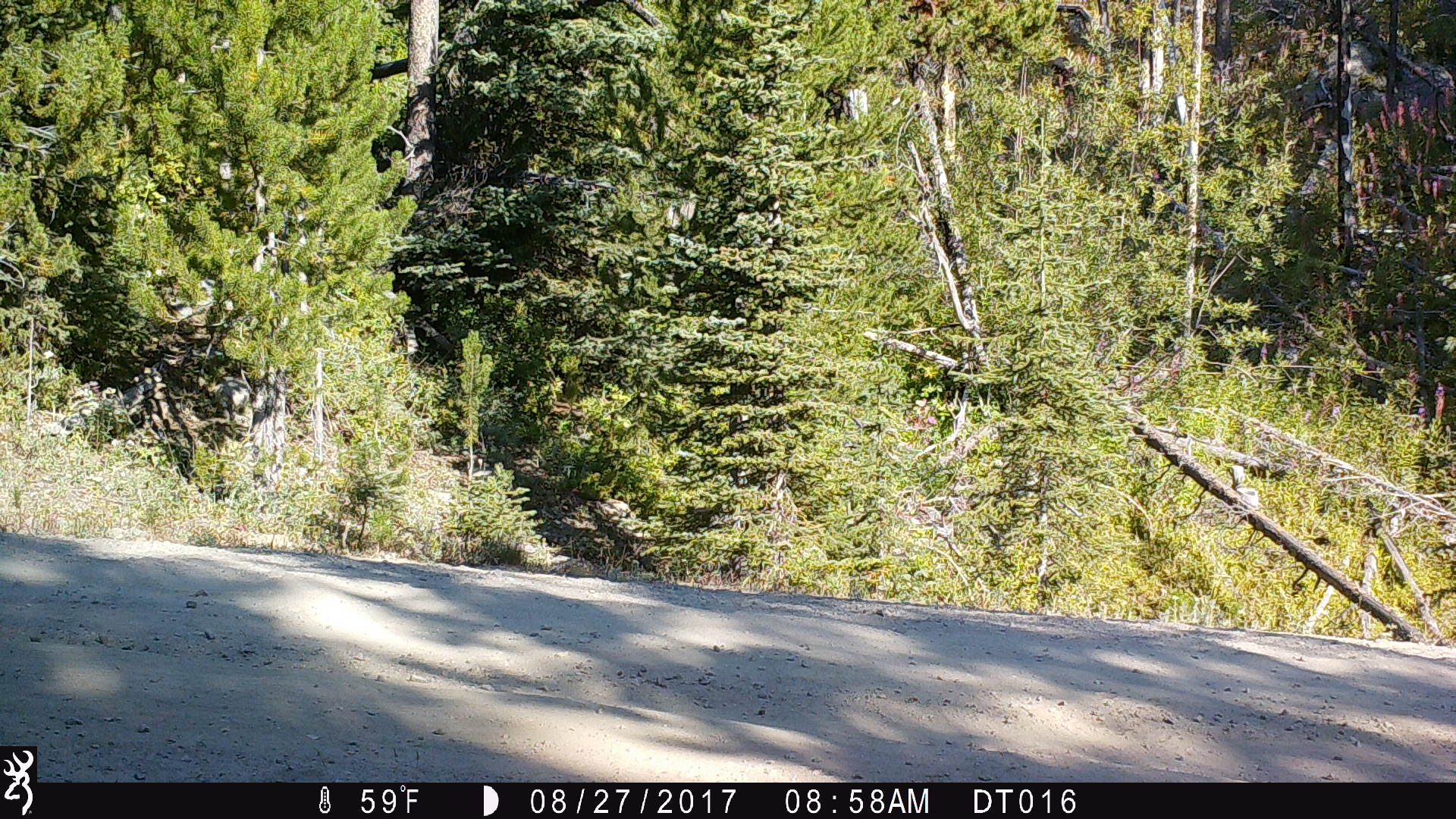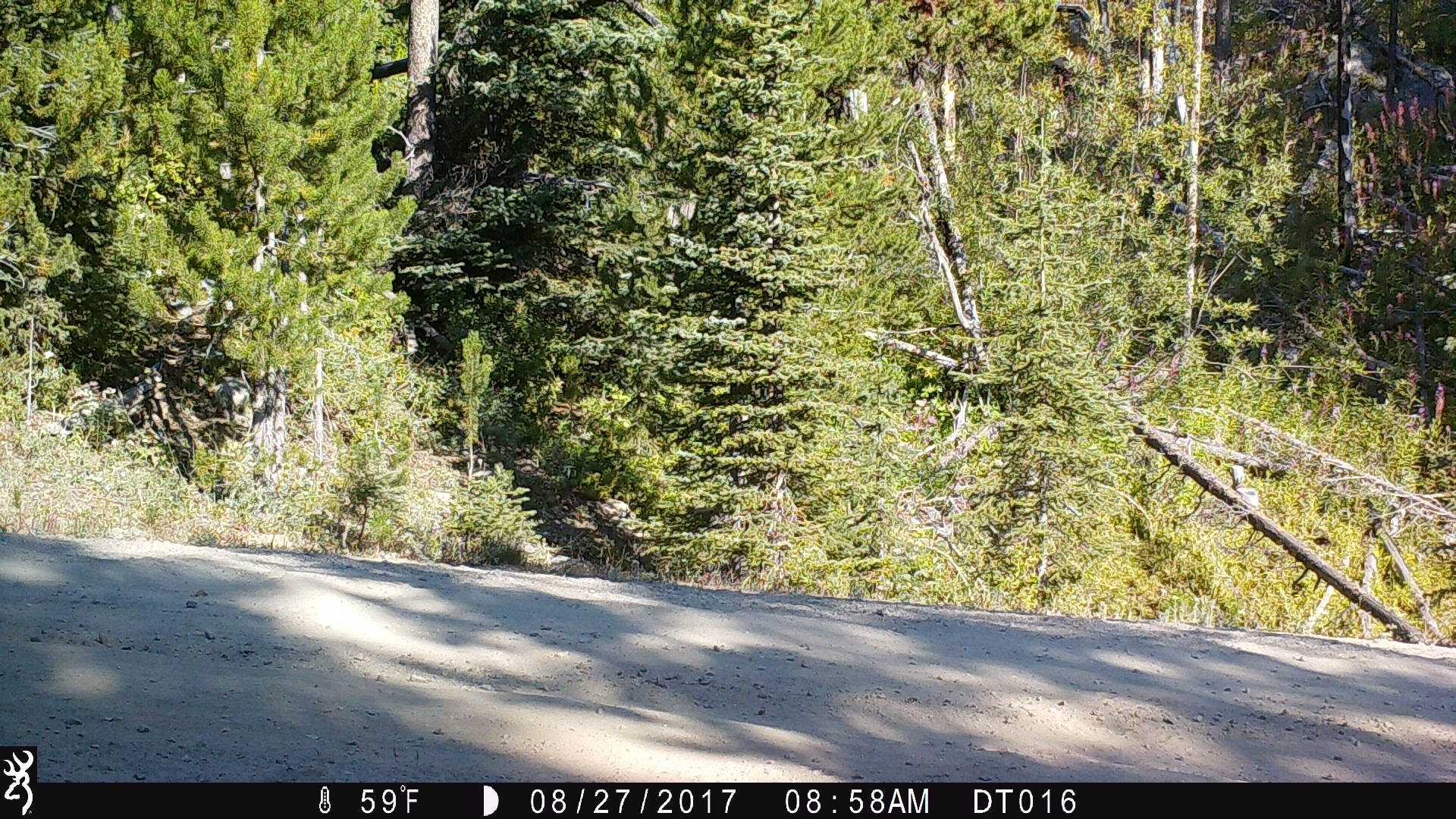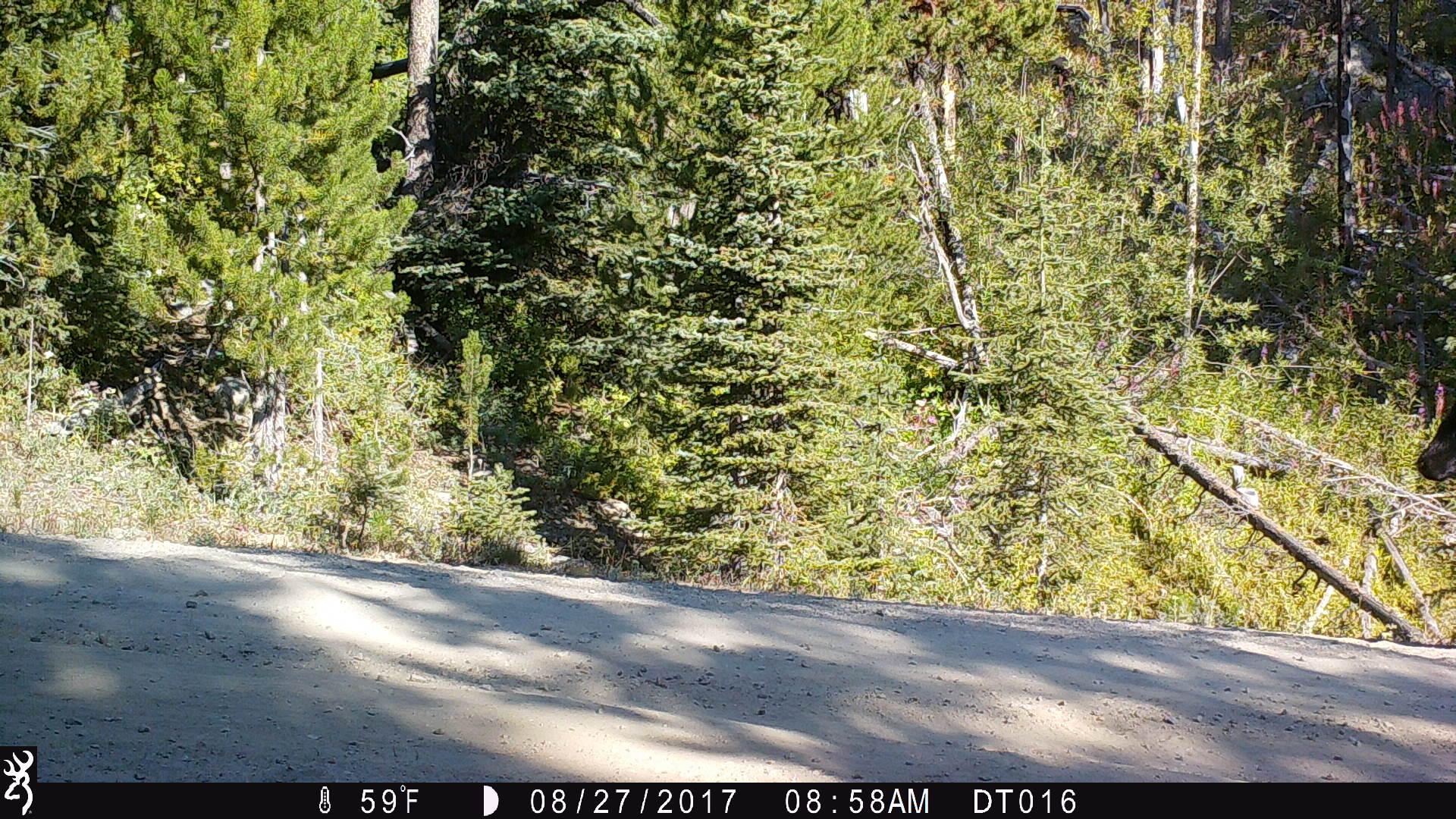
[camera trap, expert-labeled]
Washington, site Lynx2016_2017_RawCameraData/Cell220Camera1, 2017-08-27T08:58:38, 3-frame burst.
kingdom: Animalia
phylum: Chordata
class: Mammalia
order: Artiodactyla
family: Bovidae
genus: Bos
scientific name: Bos taurus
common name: domestic cattle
Domestic cattle (Bos taurus). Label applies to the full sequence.